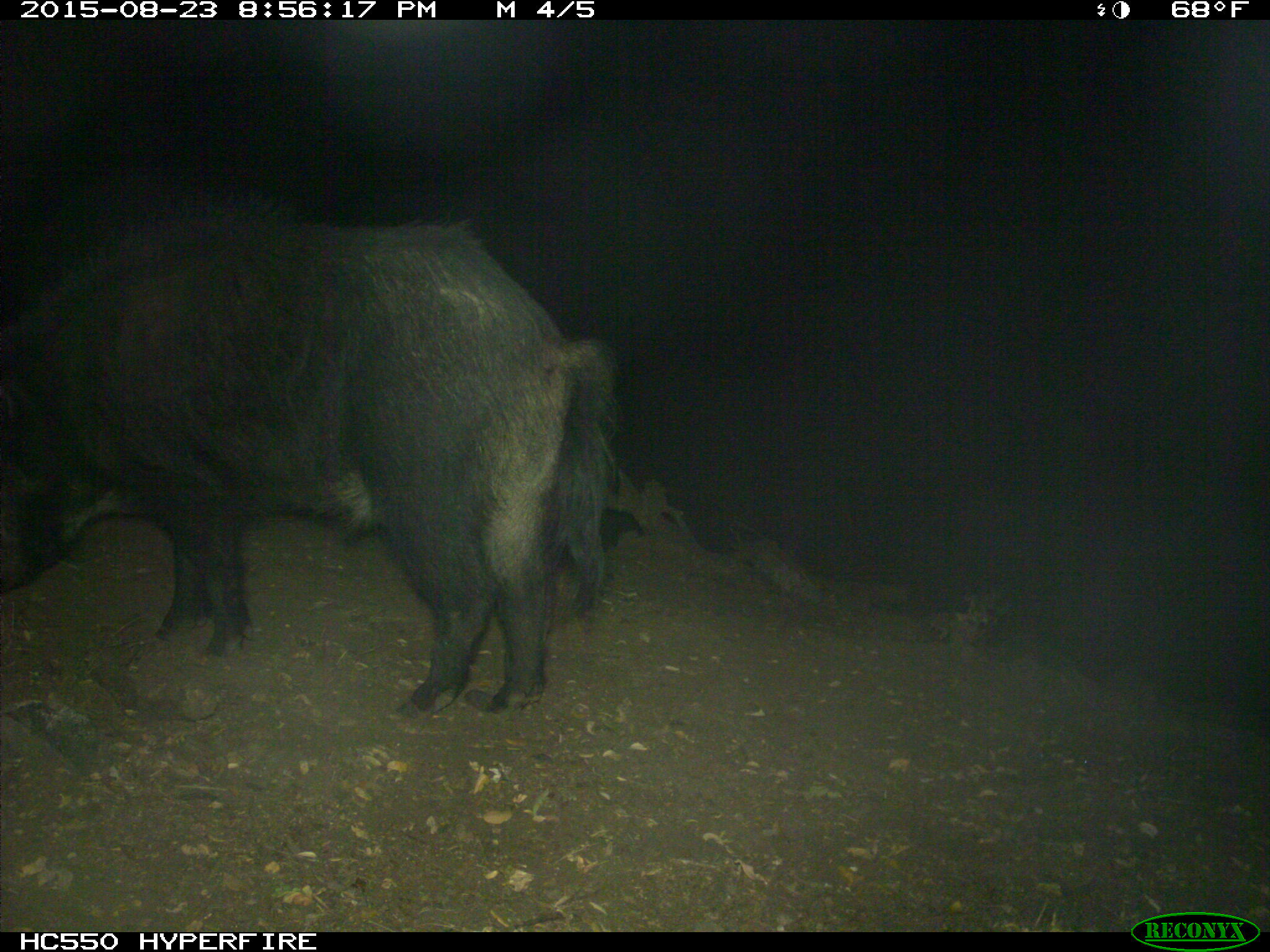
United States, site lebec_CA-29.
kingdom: Animalia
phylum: Chordata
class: Mammalia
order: Artiodactyla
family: Suidae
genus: Sus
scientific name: Sus scrofa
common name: wild boar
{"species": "Sus scrofa (wild boar)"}